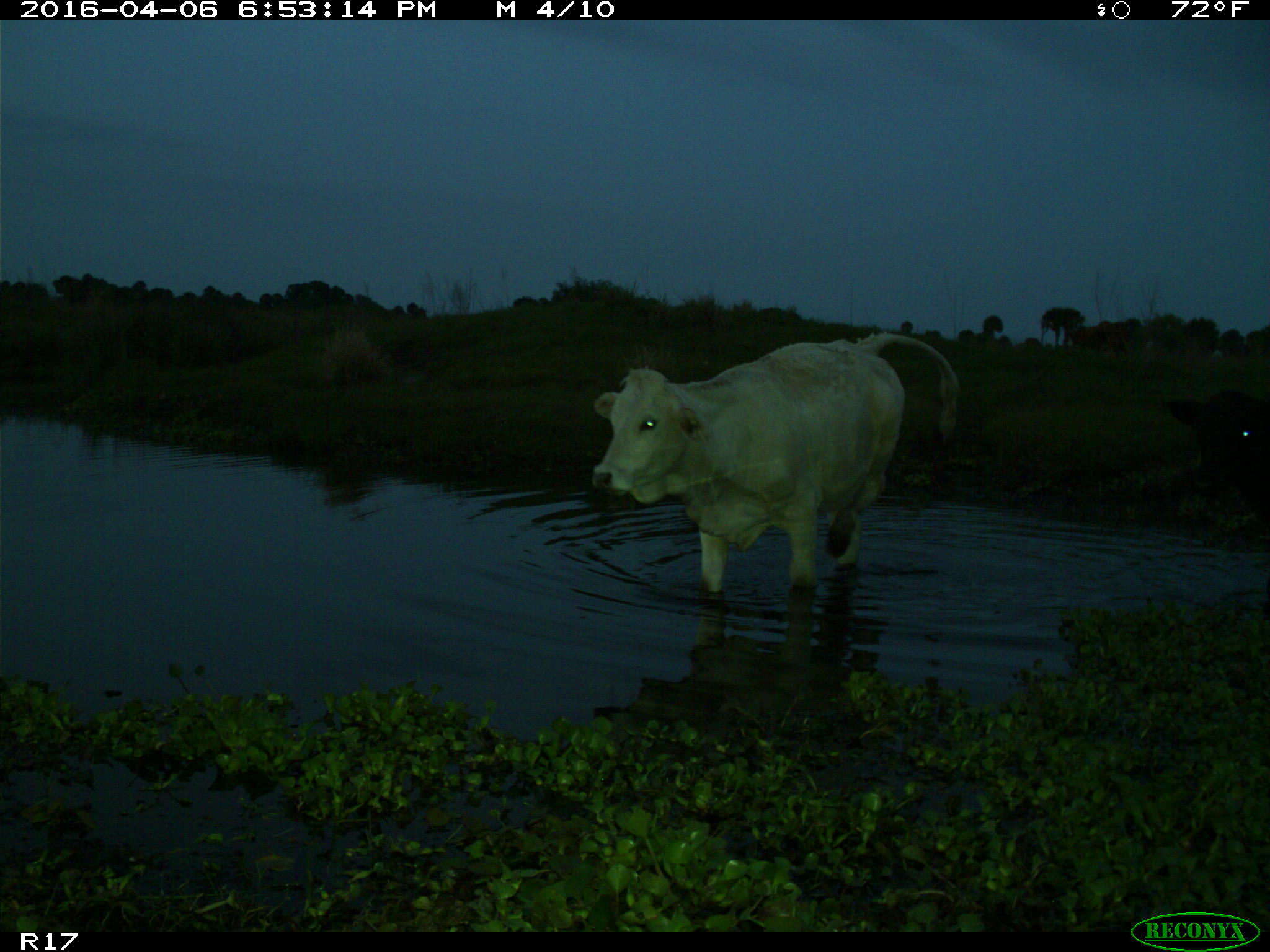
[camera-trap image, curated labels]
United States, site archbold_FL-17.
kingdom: Animalia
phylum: Chordata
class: Mammalia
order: Artiodactyla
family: Bovidae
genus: Bos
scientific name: Bos taurus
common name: domestic cow